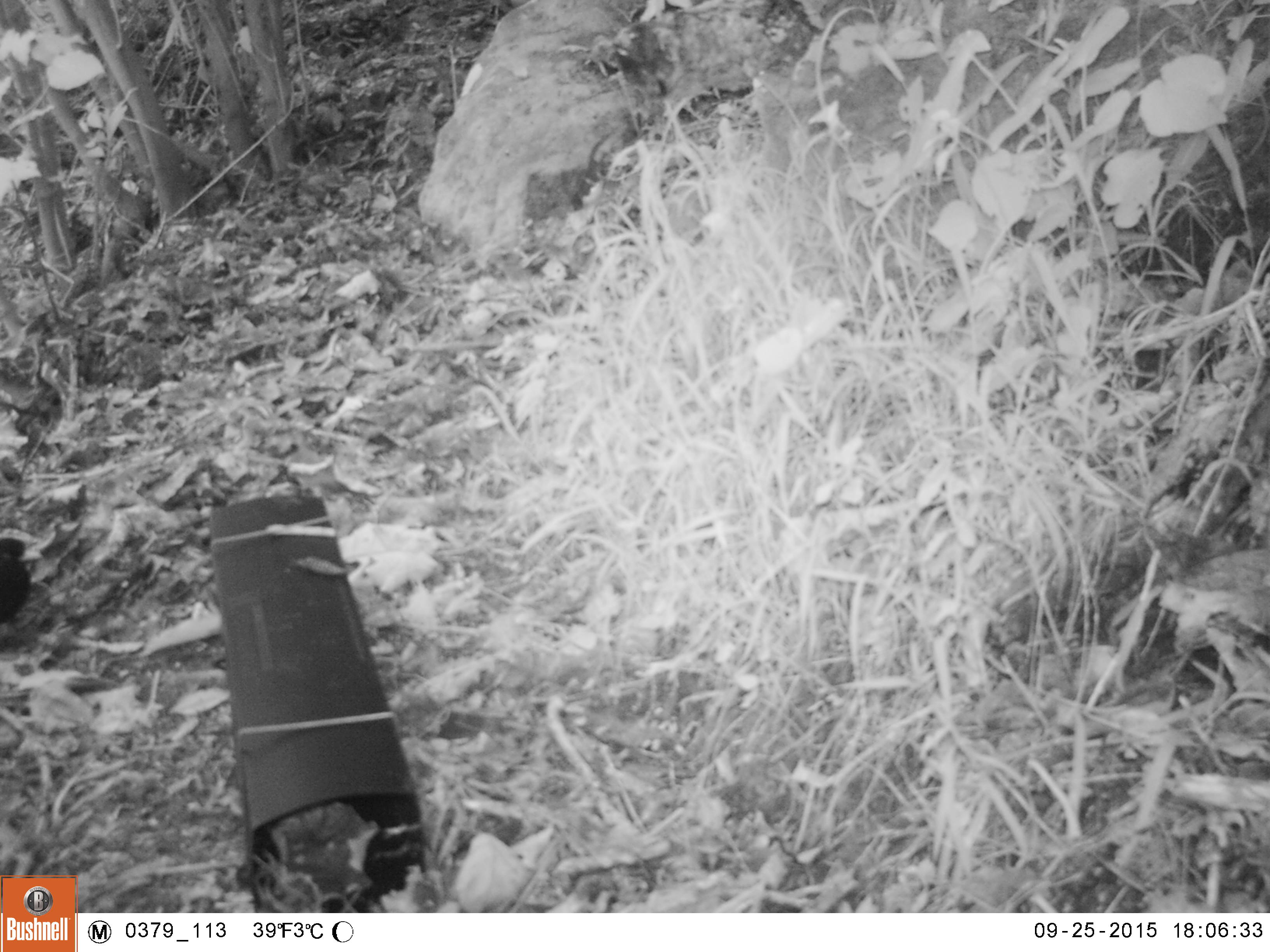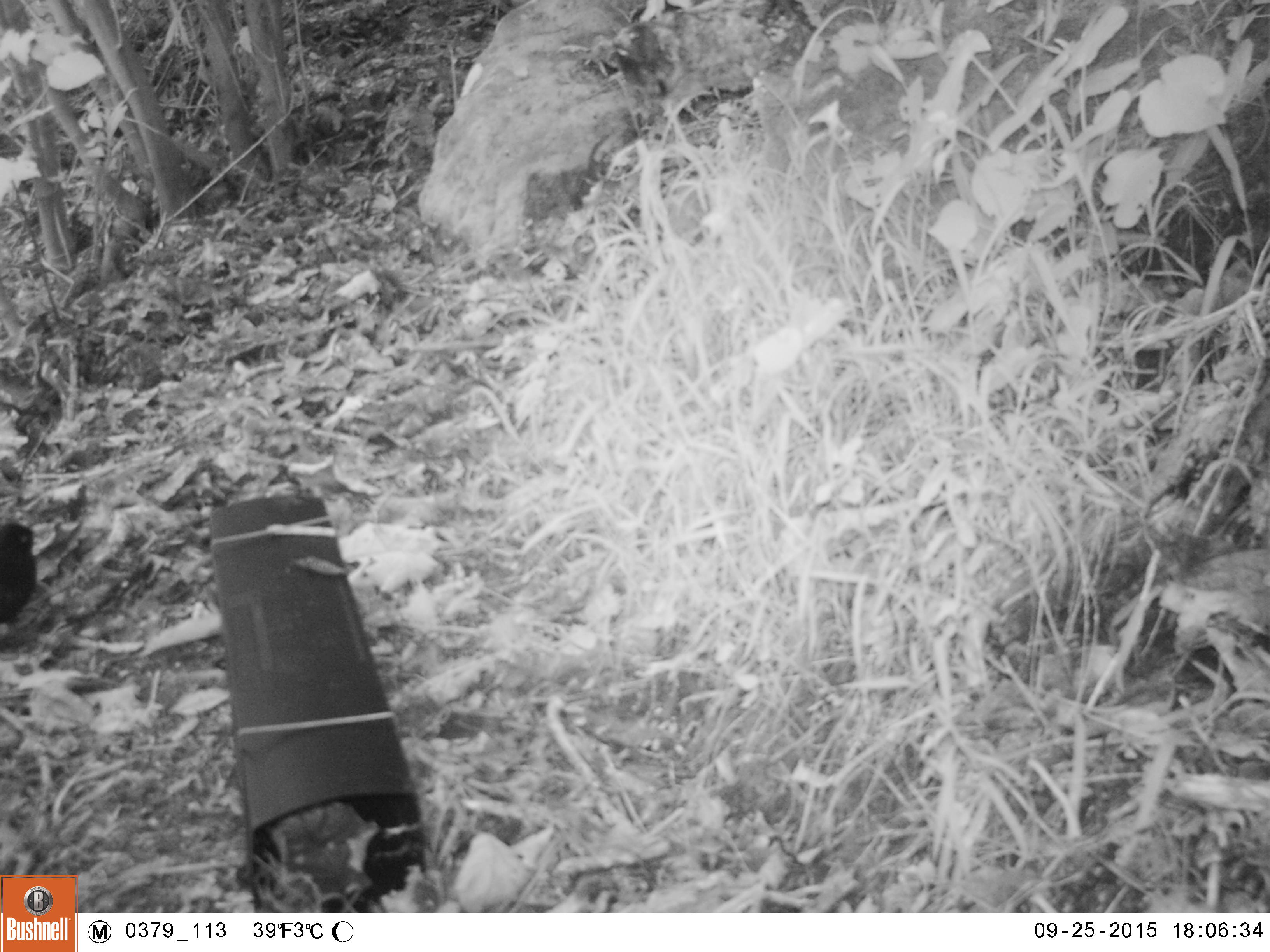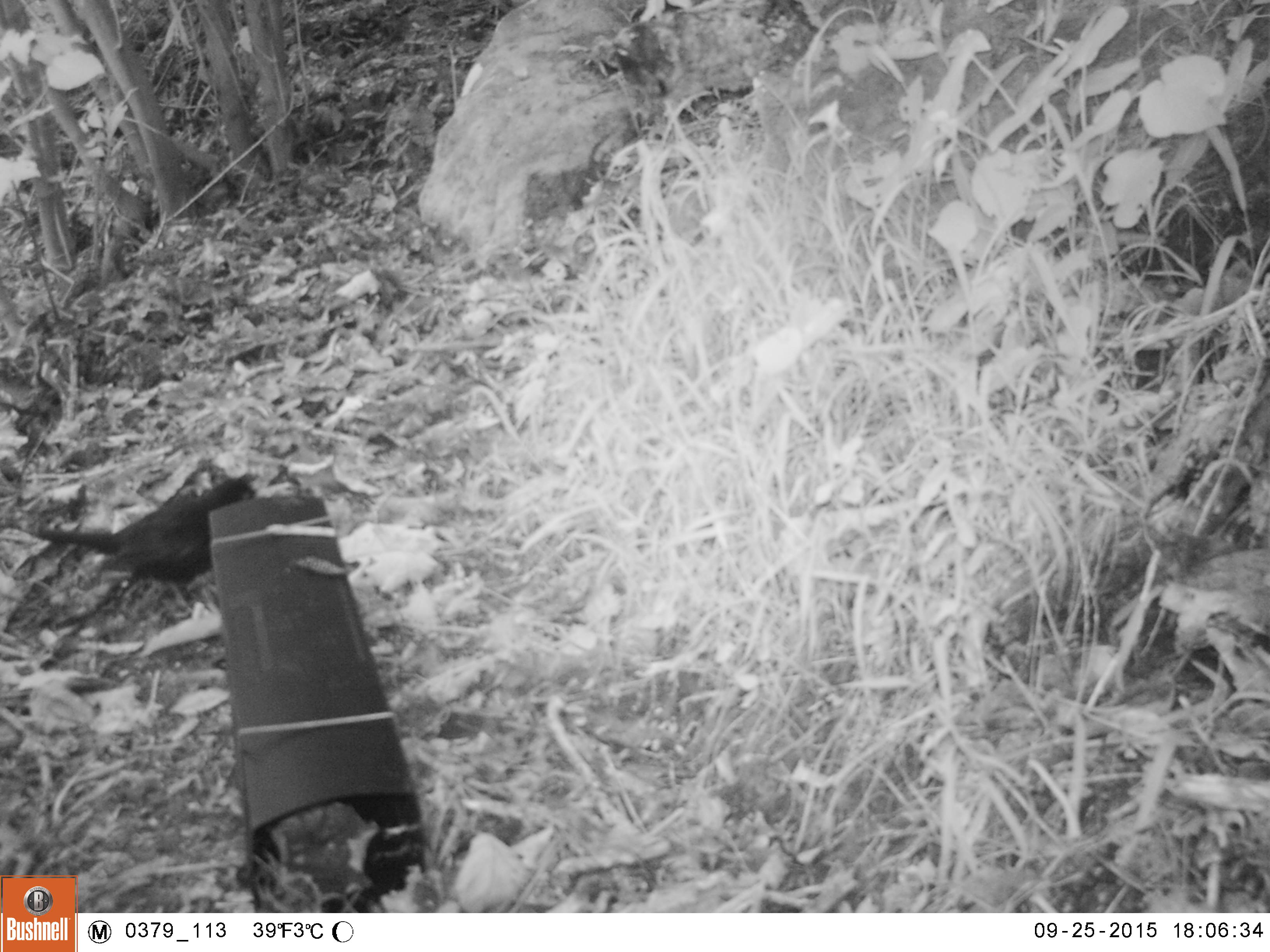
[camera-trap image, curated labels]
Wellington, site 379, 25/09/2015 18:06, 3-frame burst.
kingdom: Animalia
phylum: Chordata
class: Aves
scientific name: Aves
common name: bird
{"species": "bird (Aves)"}